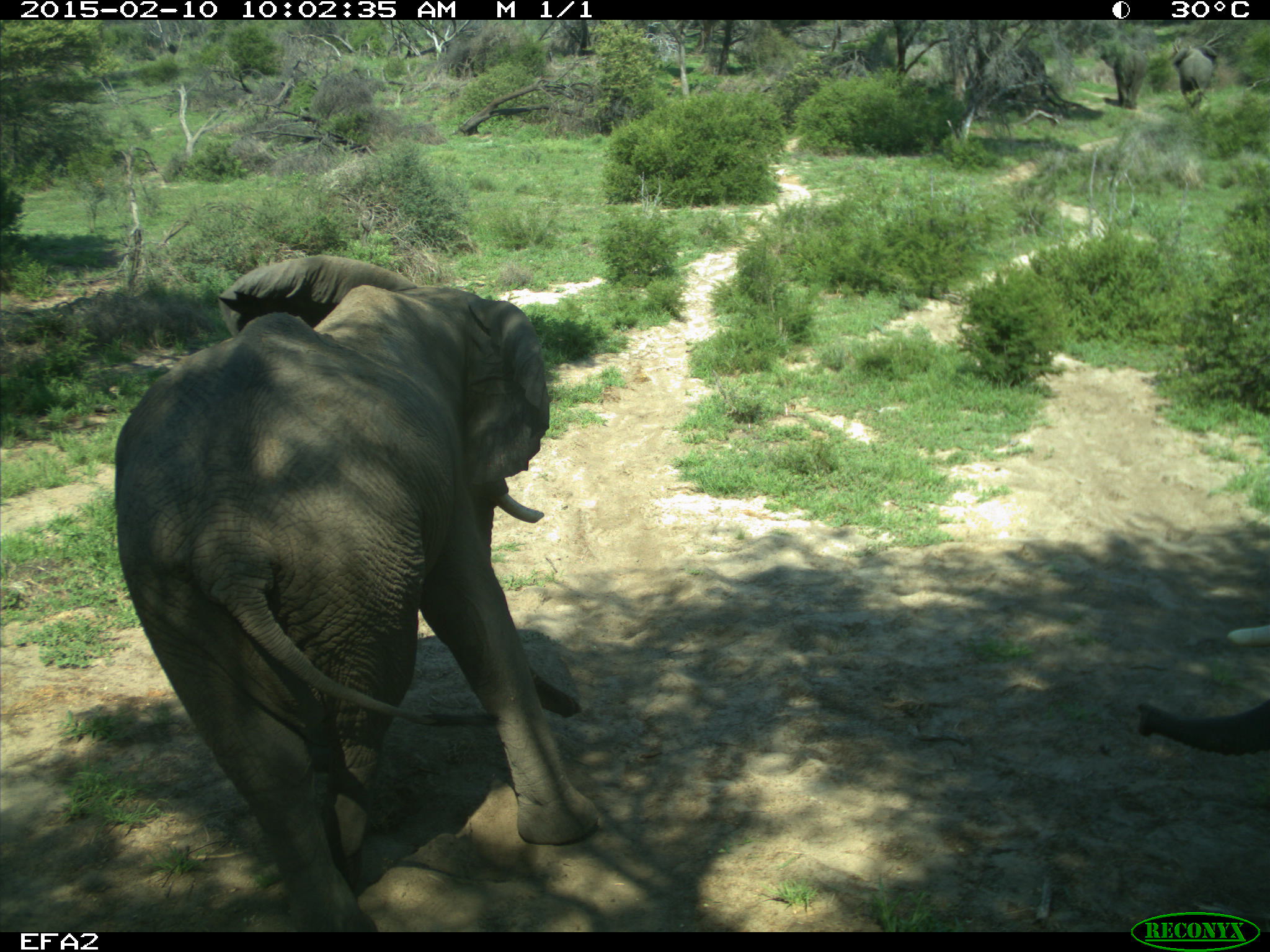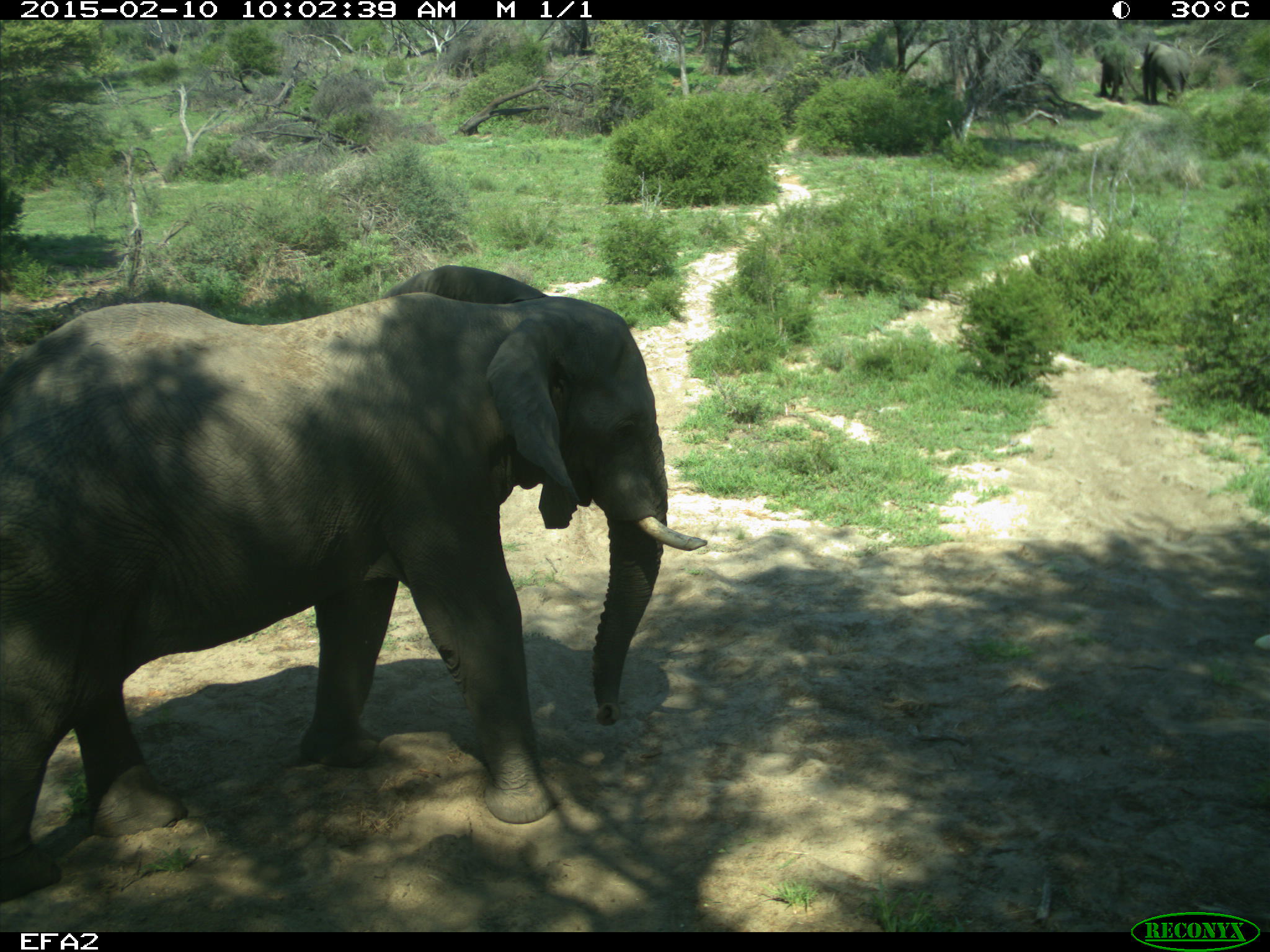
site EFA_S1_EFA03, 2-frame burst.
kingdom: Animalia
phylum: Chordata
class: Mammalia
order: Proboscidea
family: Elephantidae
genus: Loxodonta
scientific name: Loxodonta africana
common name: african bush elephant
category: elephant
Elephant (african bush elephant) (Loxodonta africana), count 4. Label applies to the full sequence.